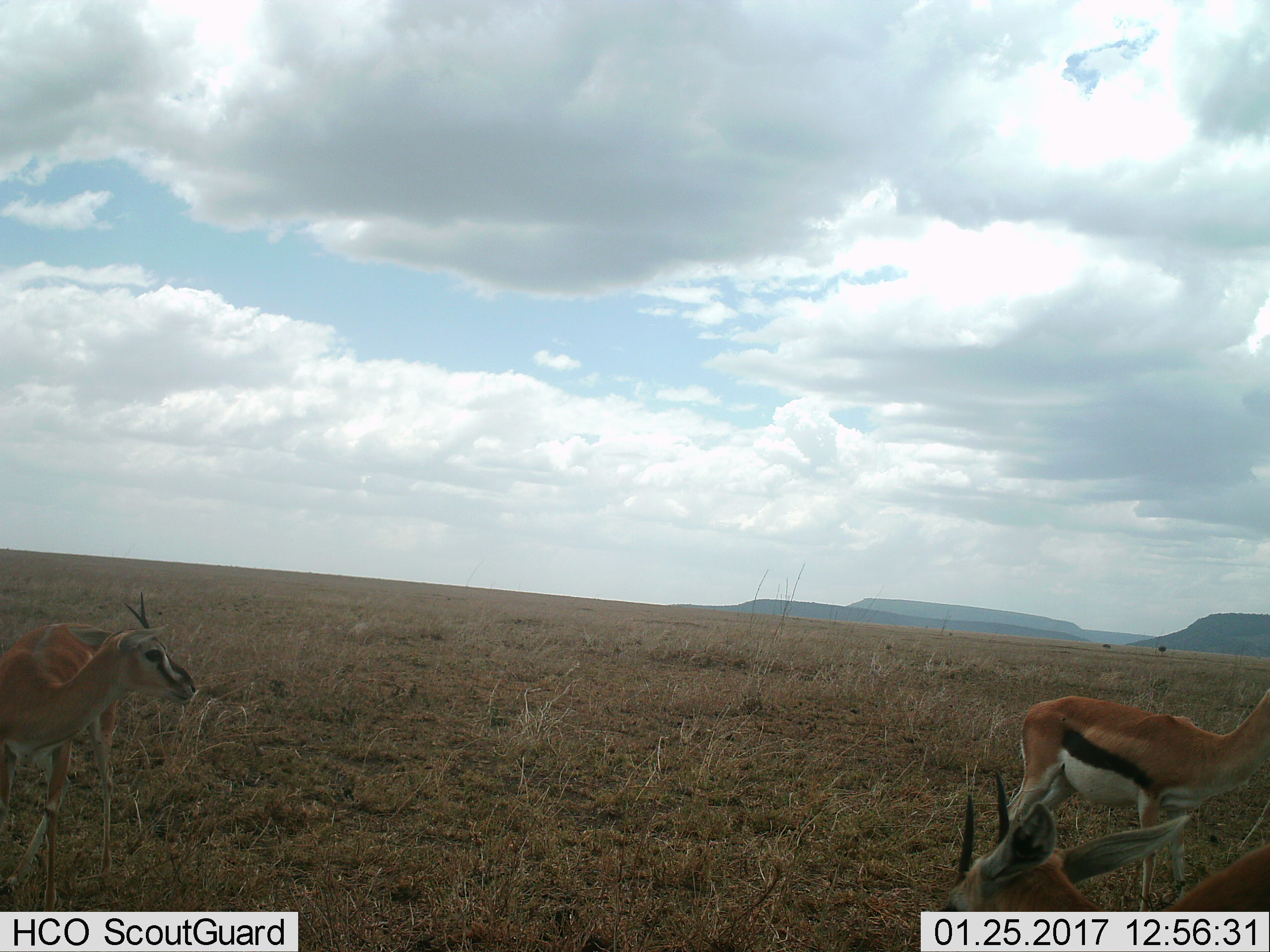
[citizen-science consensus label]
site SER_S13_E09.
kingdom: Animalia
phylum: Chordata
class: Mammalia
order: Artiodactyla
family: Bovidae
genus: Eudorcas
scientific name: Eudorcas thomsonii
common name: thomson's gazelle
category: gazellethomsons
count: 3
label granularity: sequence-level